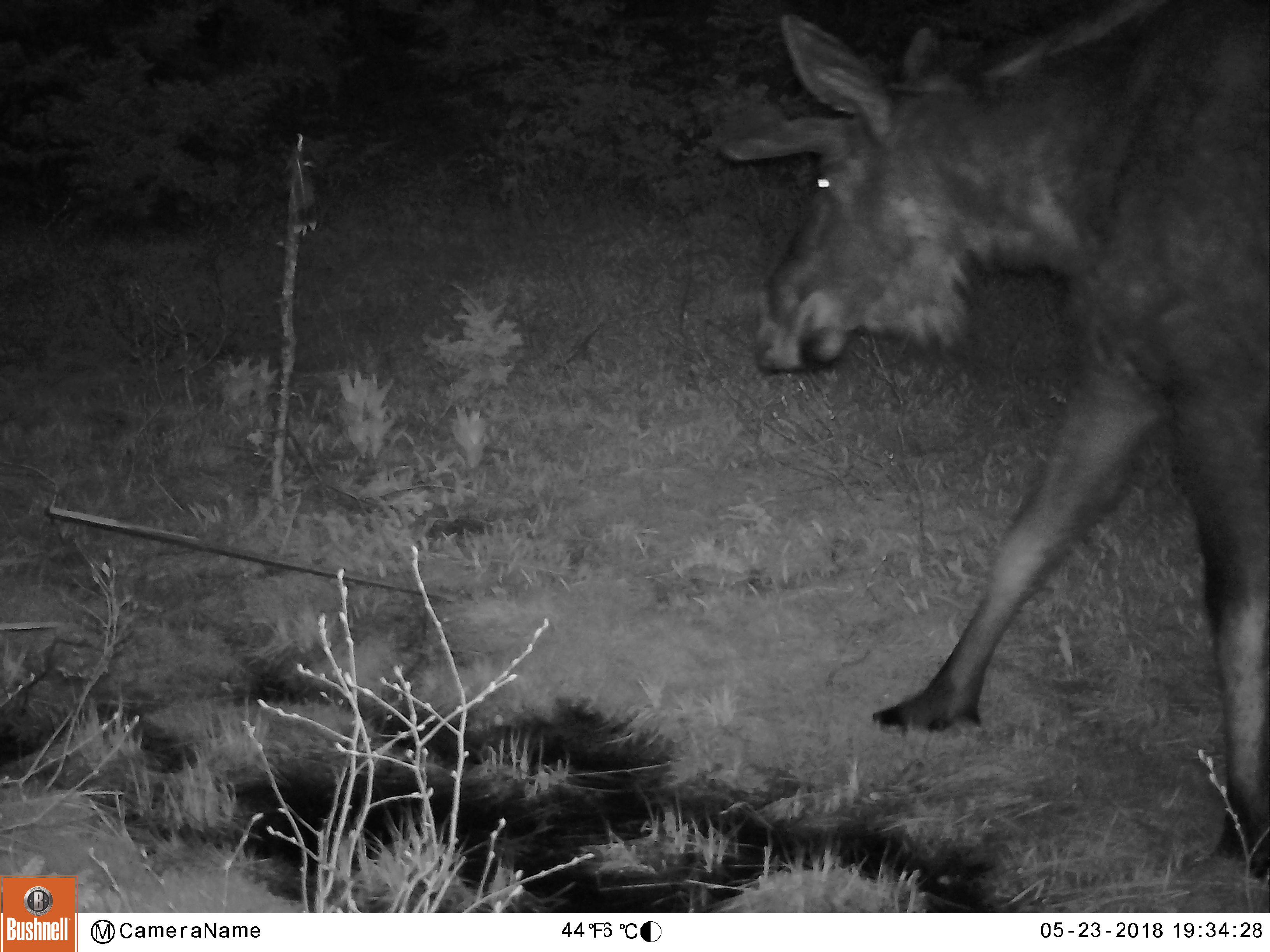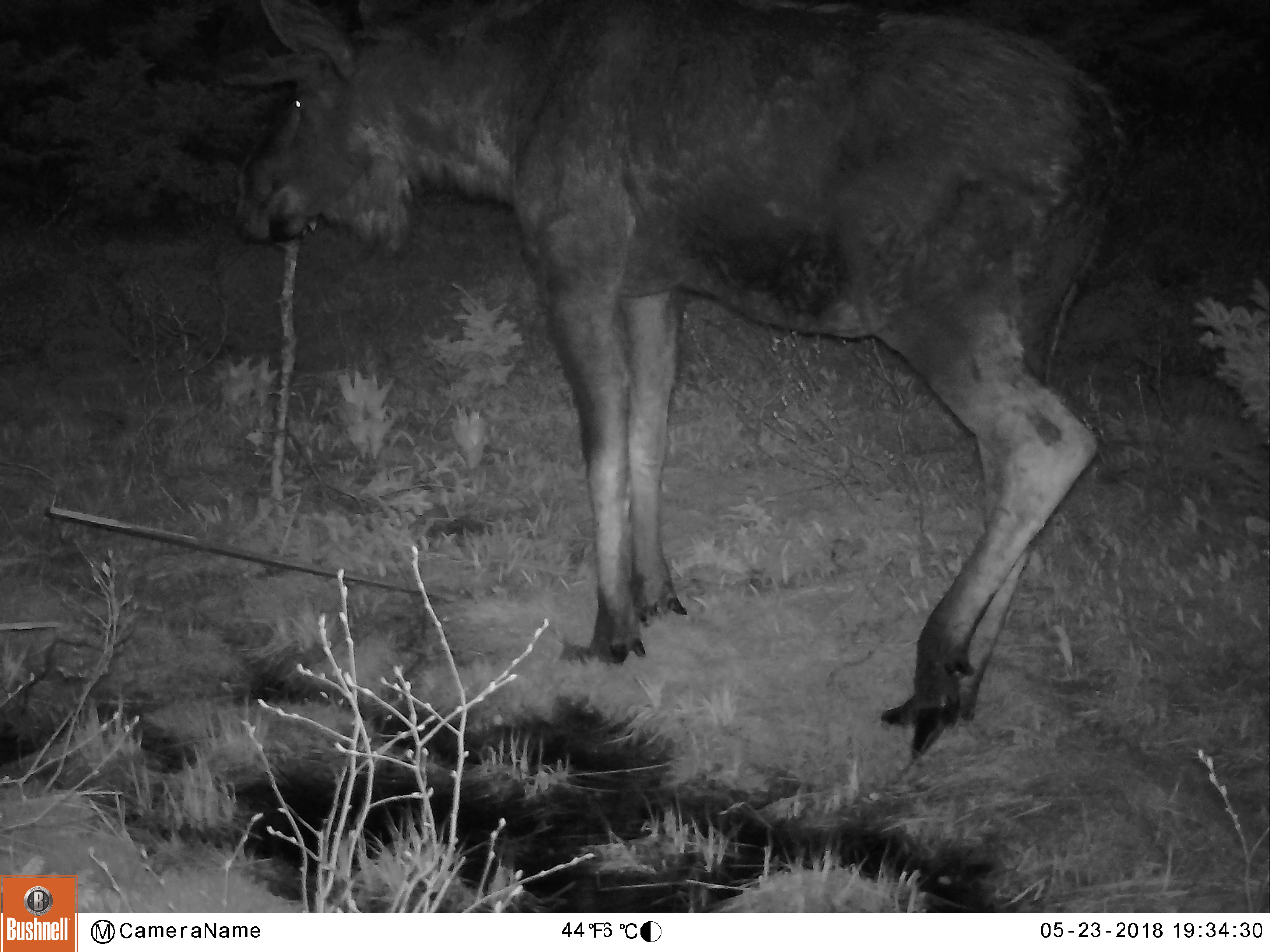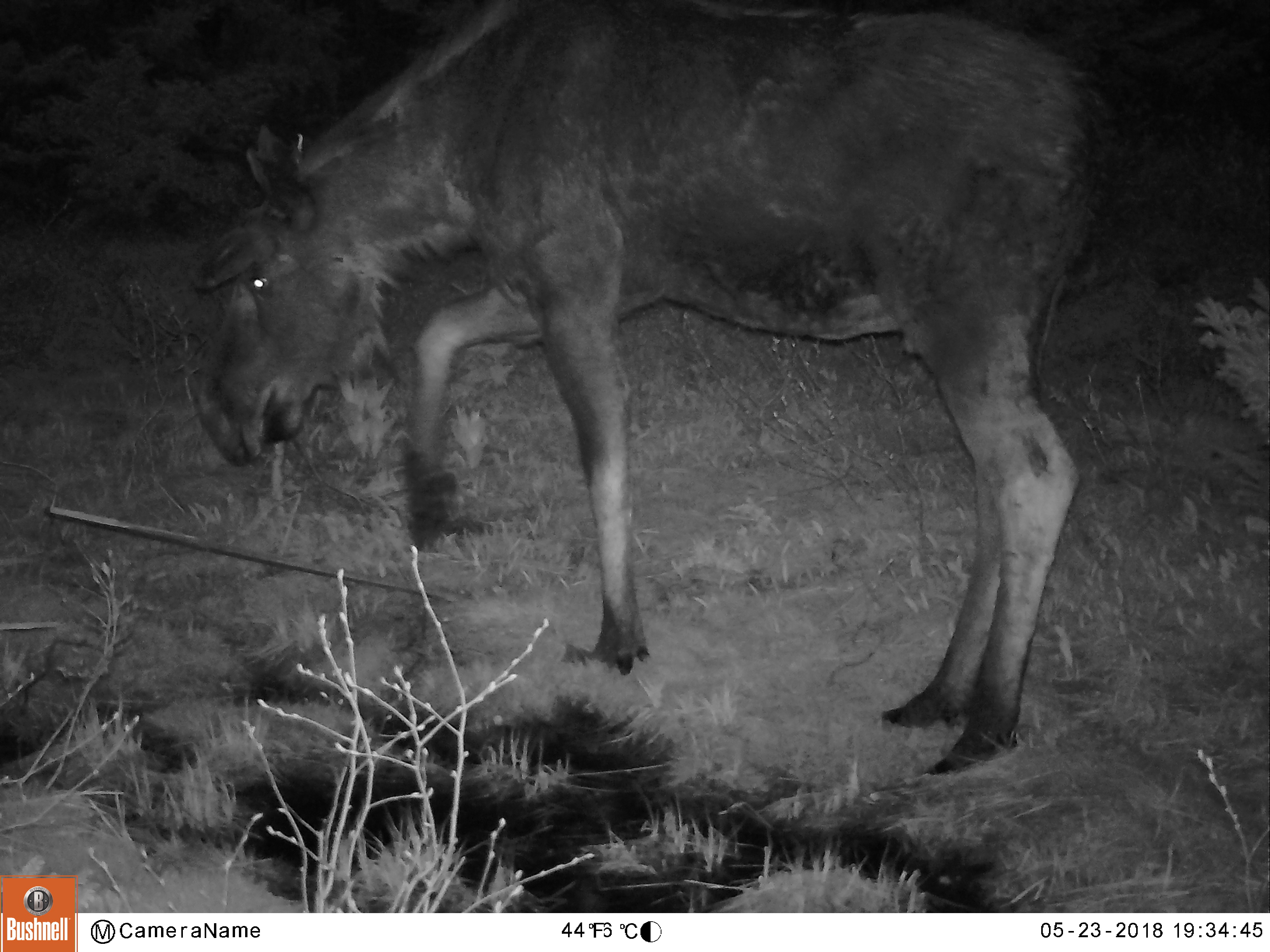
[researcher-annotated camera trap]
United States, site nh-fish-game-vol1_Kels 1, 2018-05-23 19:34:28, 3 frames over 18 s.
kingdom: Animalia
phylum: Chordata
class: Mammalia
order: Artiodactyla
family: Cervidae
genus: Alces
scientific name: Alces alces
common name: moose